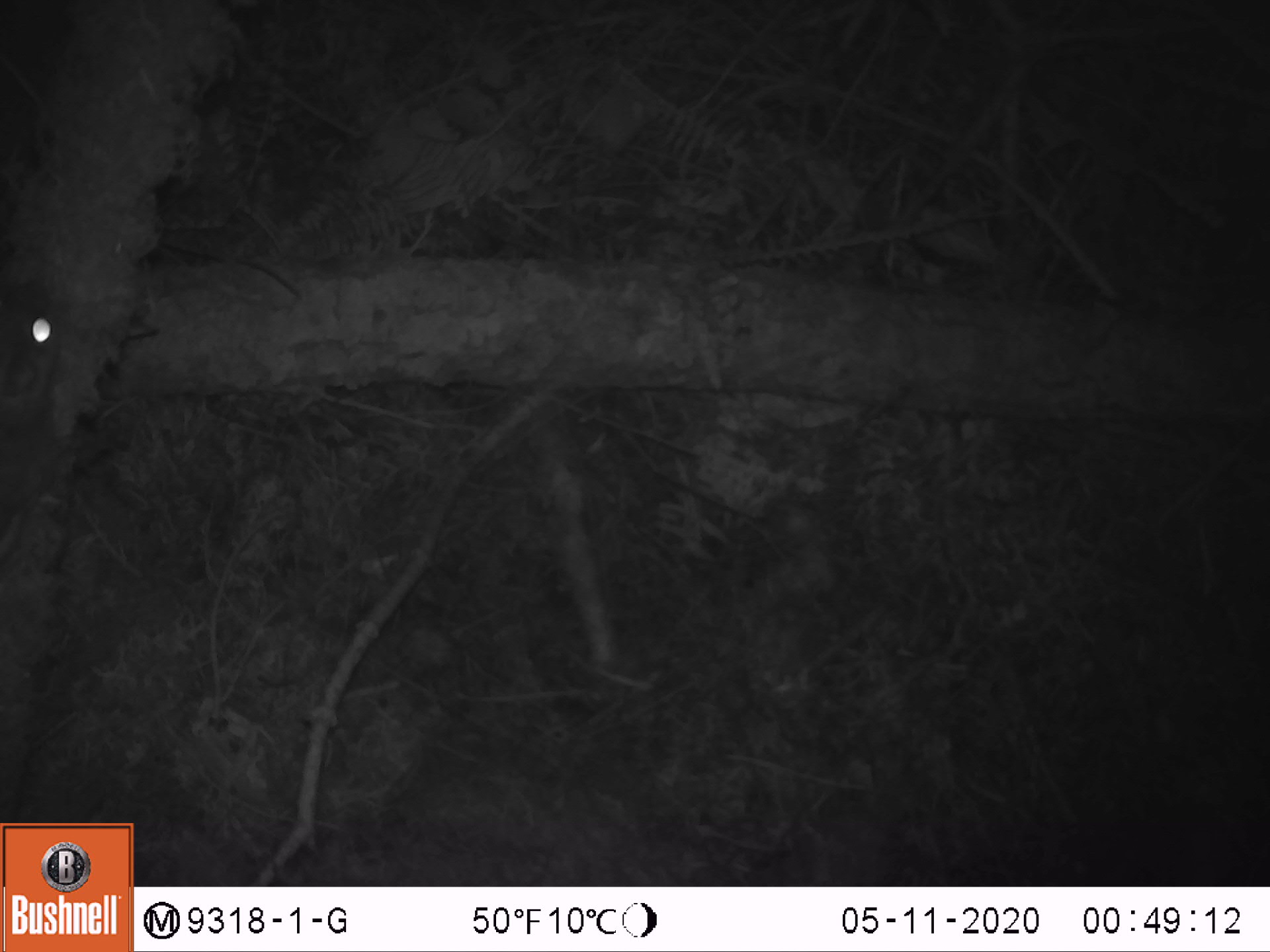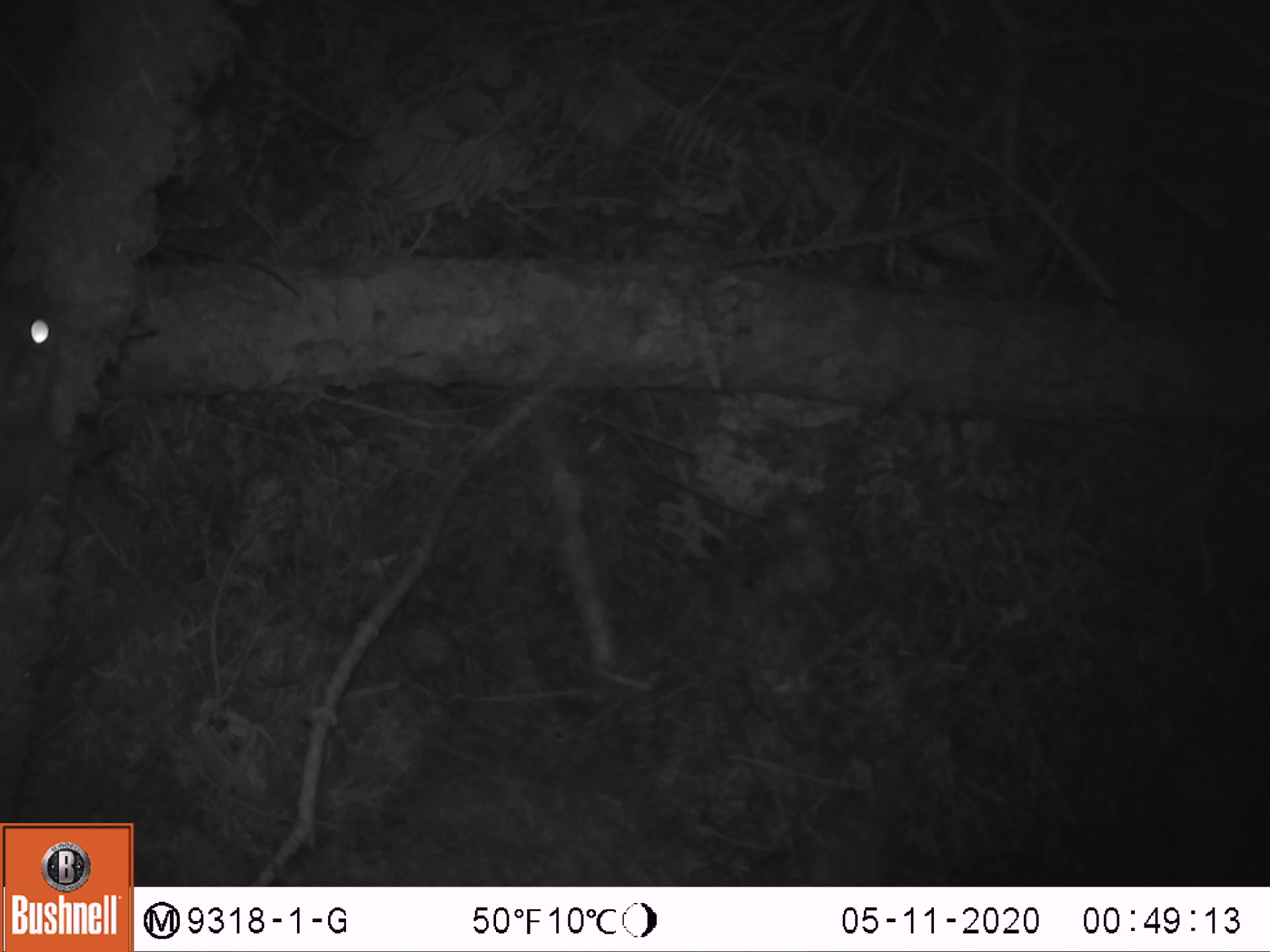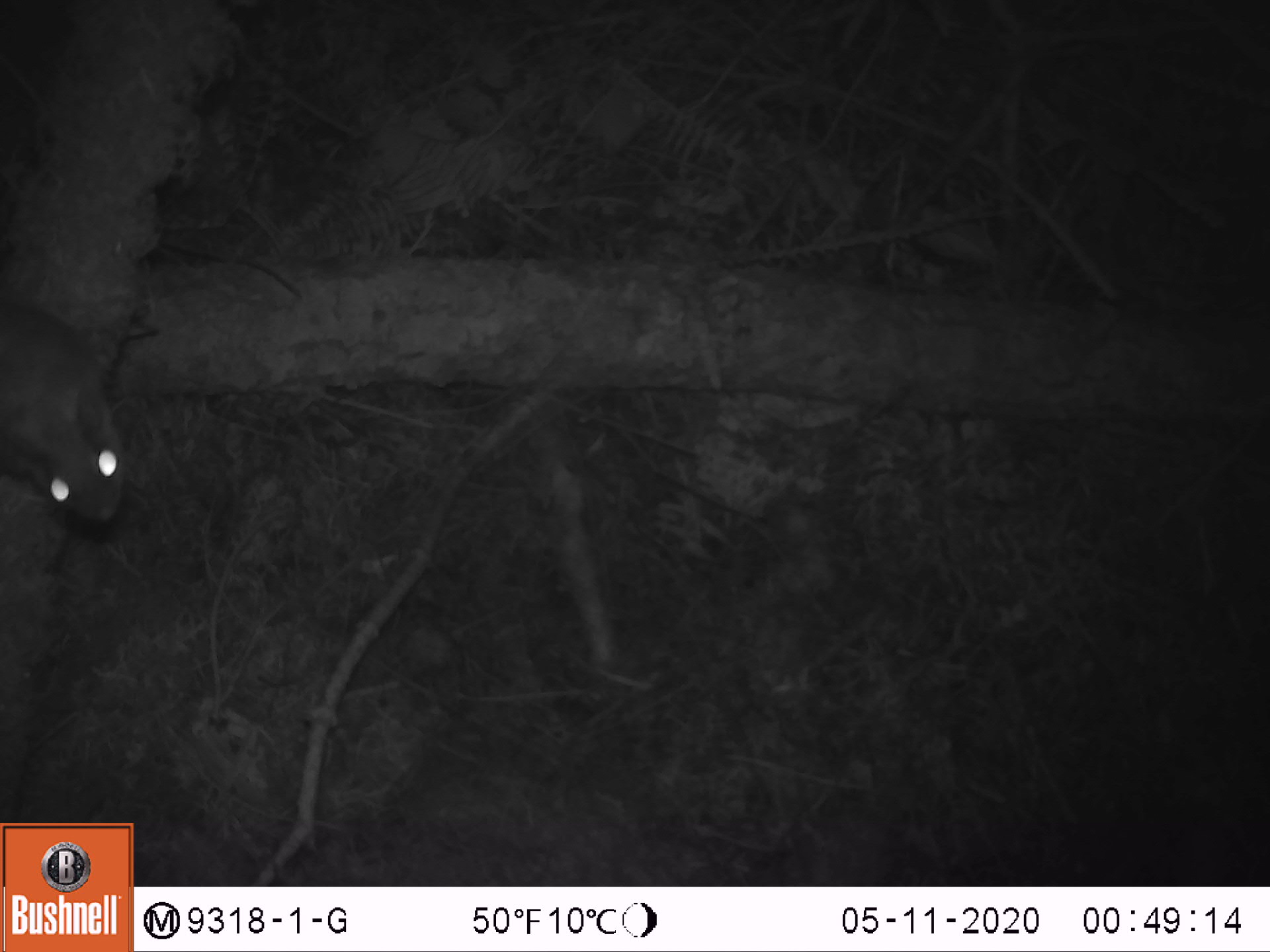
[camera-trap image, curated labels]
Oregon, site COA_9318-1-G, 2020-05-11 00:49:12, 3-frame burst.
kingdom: Animalia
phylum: Chordata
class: Mammalia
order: Rodentia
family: Sciuridae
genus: Glaucomys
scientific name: Glaucomys oregonensis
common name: humboldt's flying squirrel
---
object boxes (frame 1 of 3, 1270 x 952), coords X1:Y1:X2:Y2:
humboldt's flying squirrel: 3:255:135:580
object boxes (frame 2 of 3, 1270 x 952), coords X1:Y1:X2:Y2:
humboldt's flying squirrel: 3:262:115:620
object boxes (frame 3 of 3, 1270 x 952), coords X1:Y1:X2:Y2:
humboldt's flying squirrel: 0:288:142:542